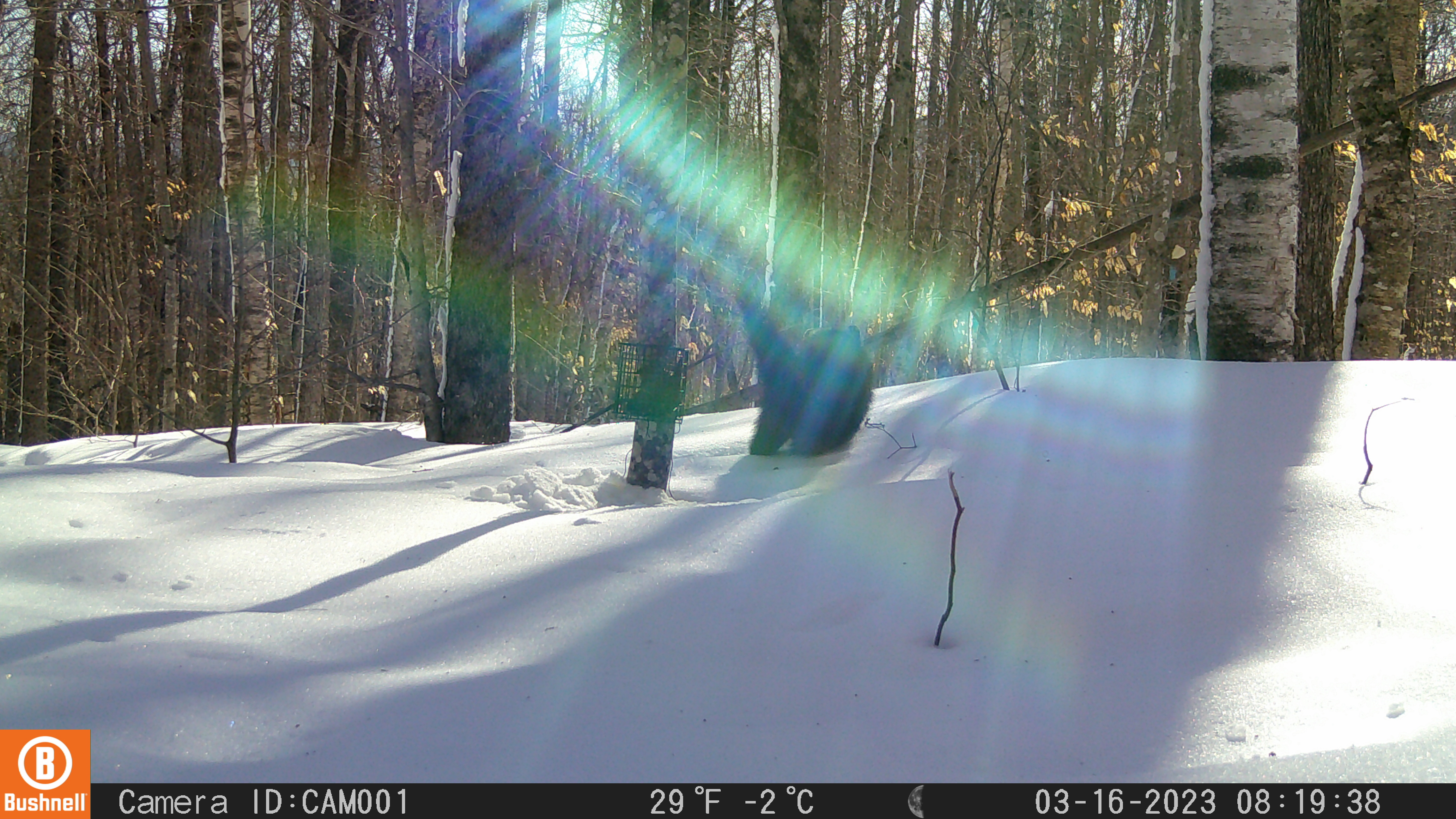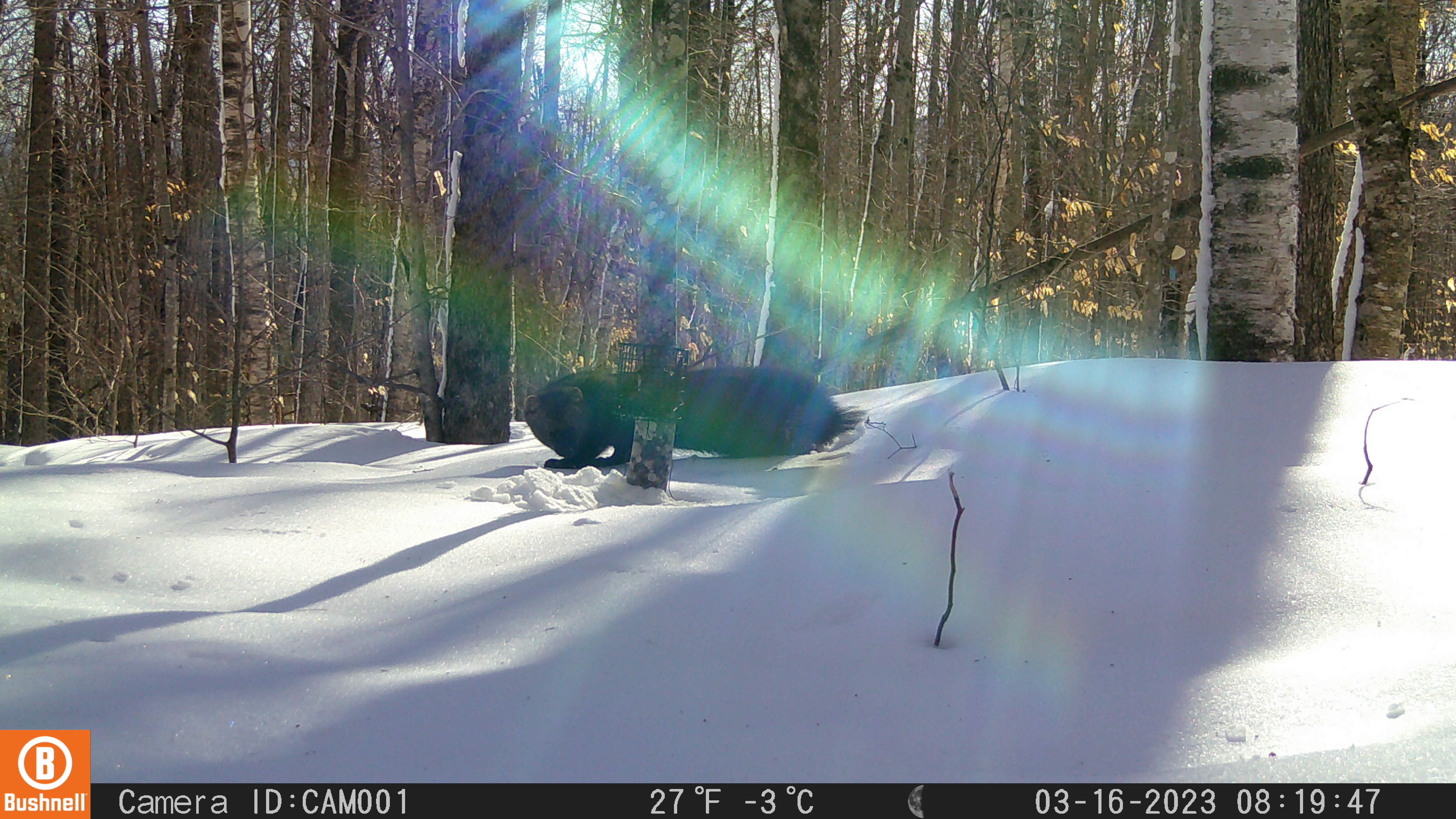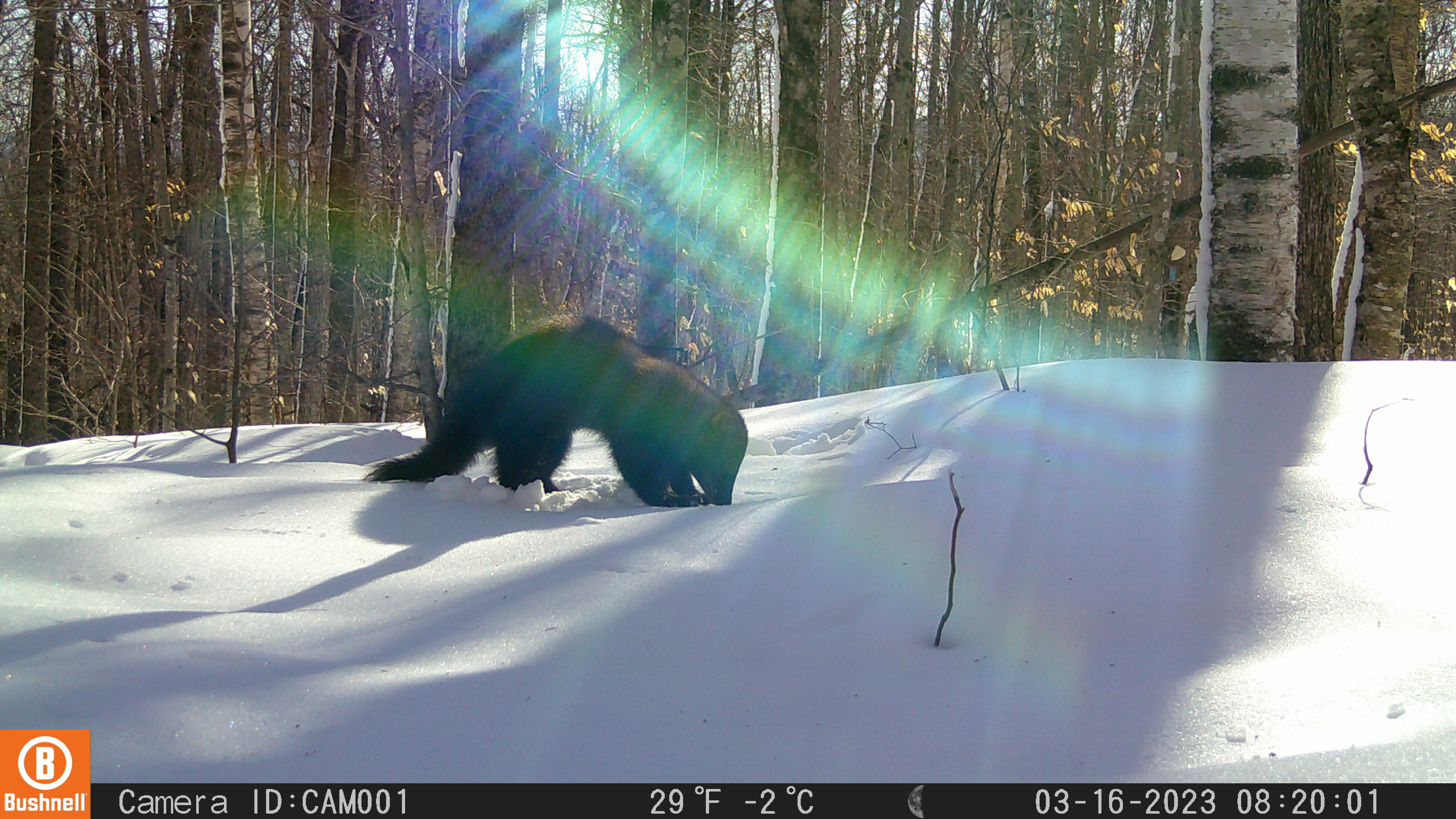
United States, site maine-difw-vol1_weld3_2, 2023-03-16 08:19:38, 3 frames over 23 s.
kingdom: Animalia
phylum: Chordata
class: Mammalia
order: Carnivora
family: Mustelidae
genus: Pekania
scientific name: Pekania pennanti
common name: fisher